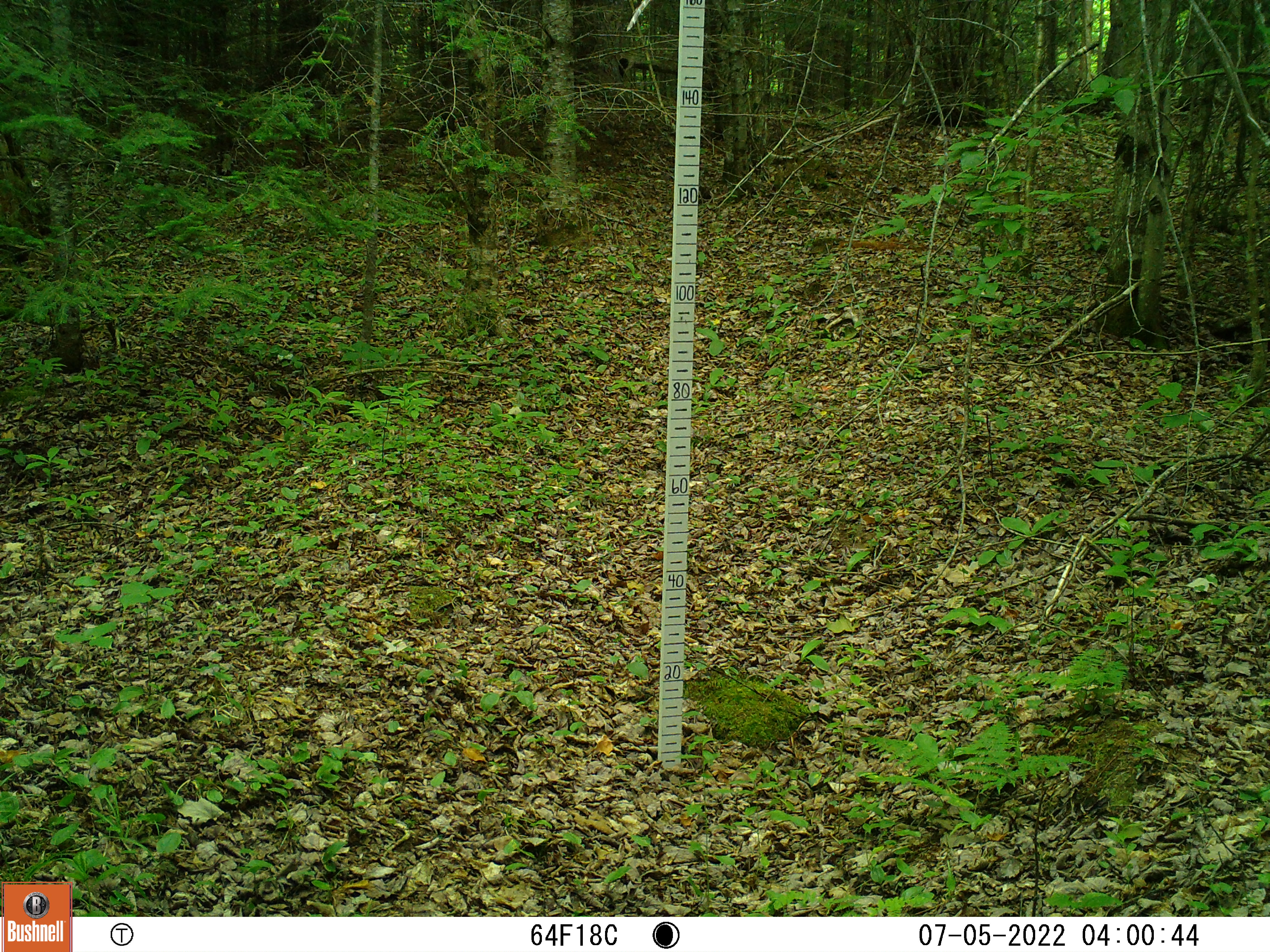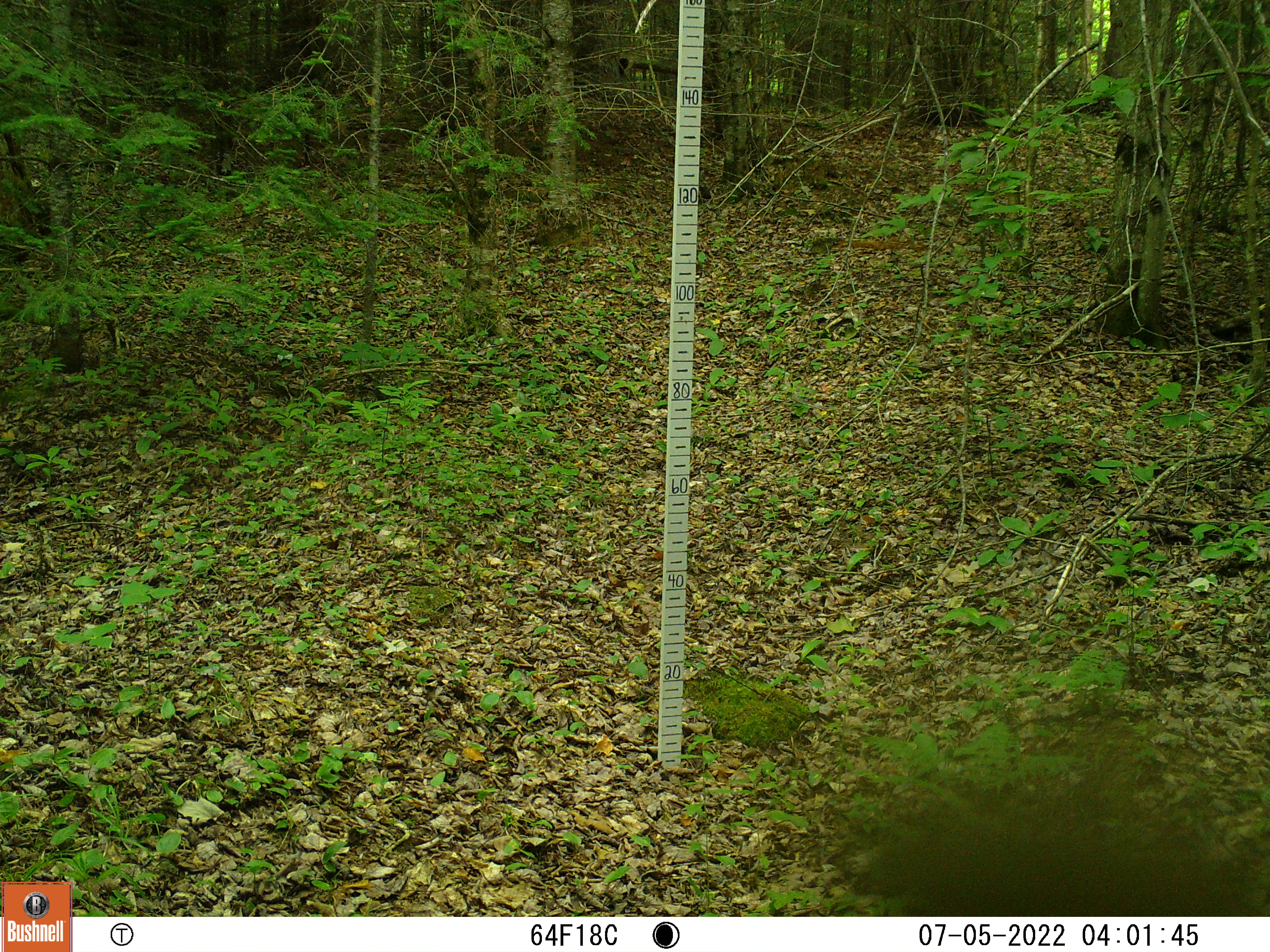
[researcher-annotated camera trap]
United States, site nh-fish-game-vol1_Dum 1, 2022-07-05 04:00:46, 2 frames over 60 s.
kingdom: Animalia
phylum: Arthropoda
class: Insecta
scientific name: Insecta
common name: insect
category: insect sp.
Insect sp. (insect) (Insecta).